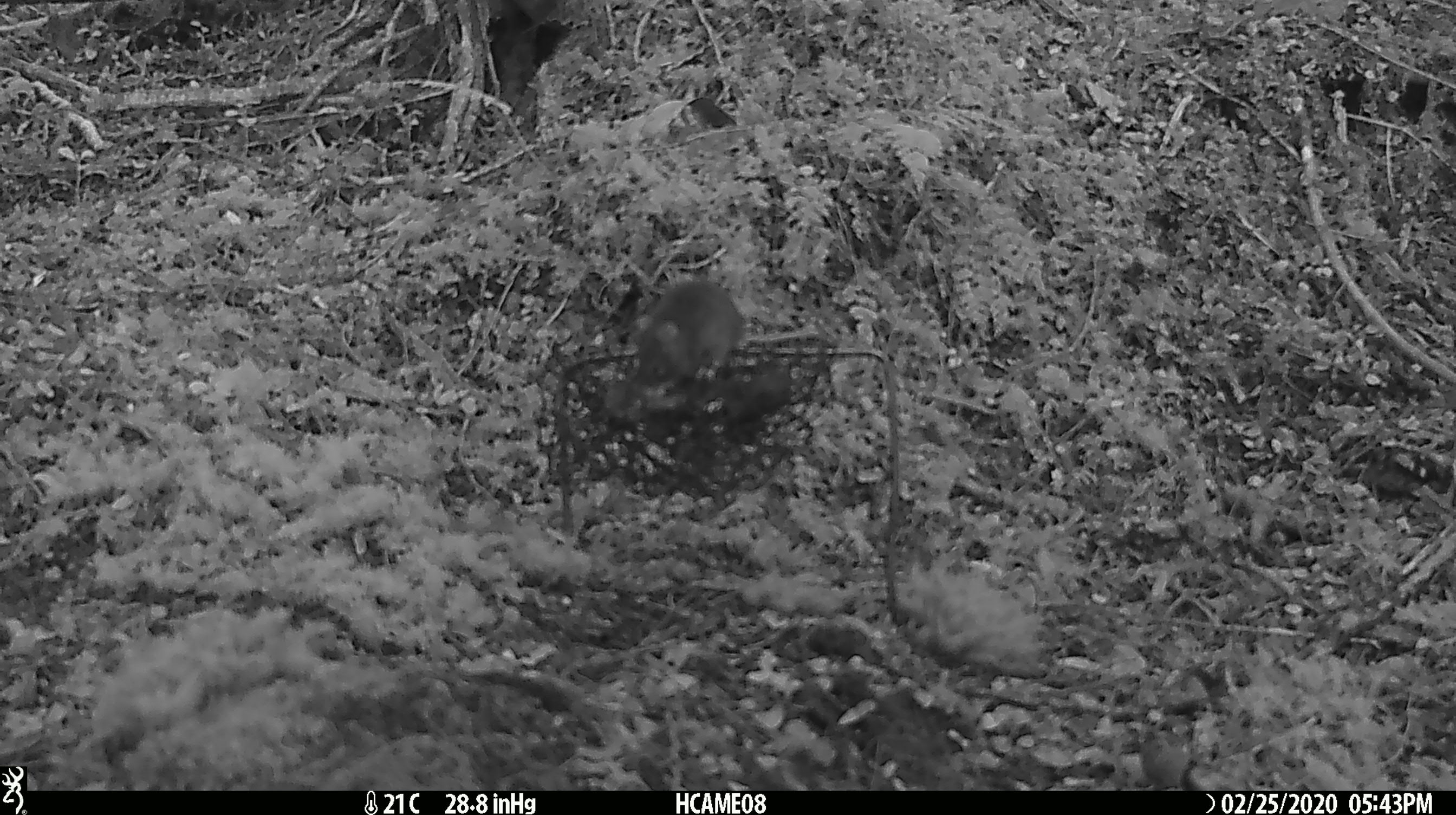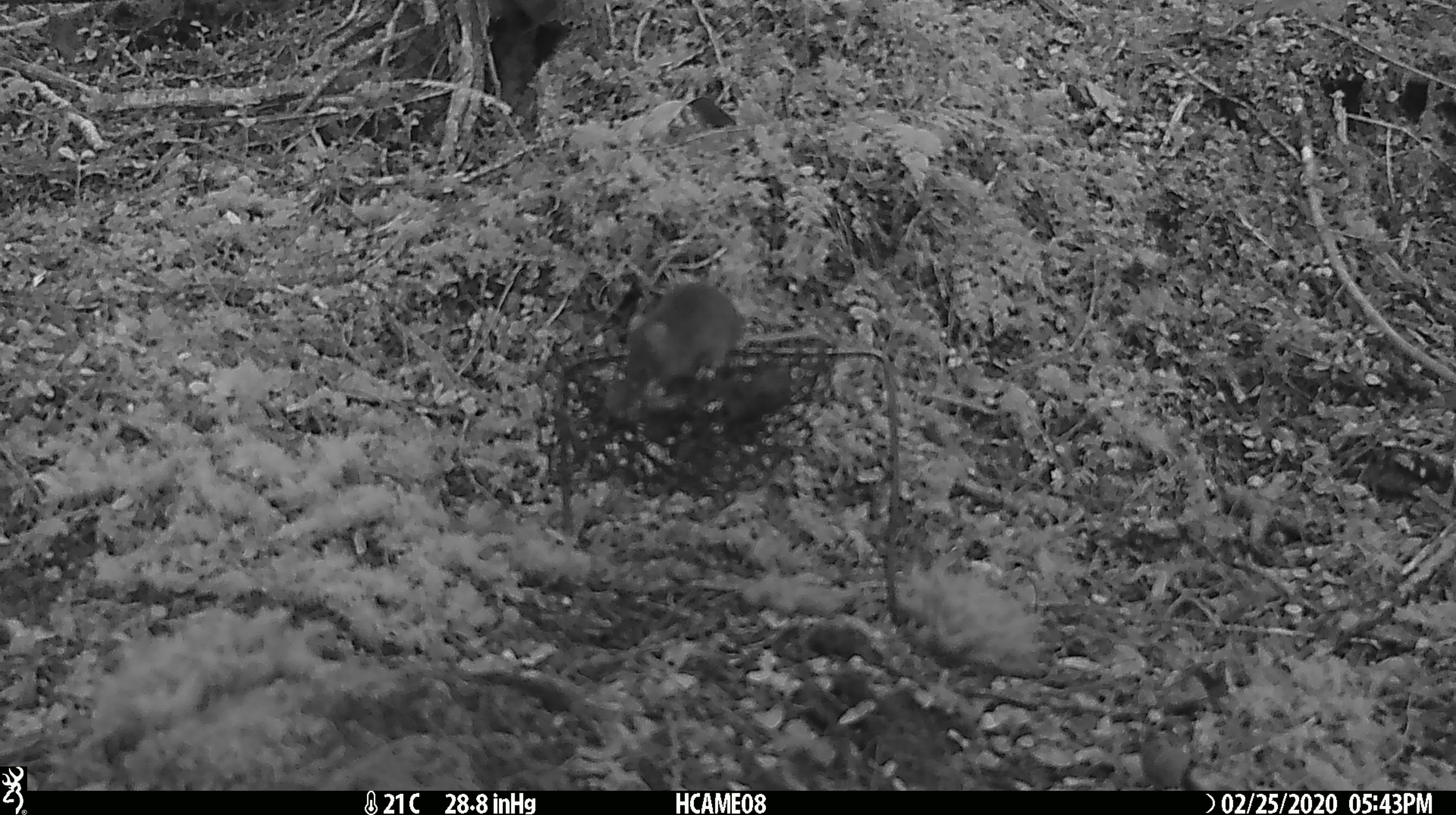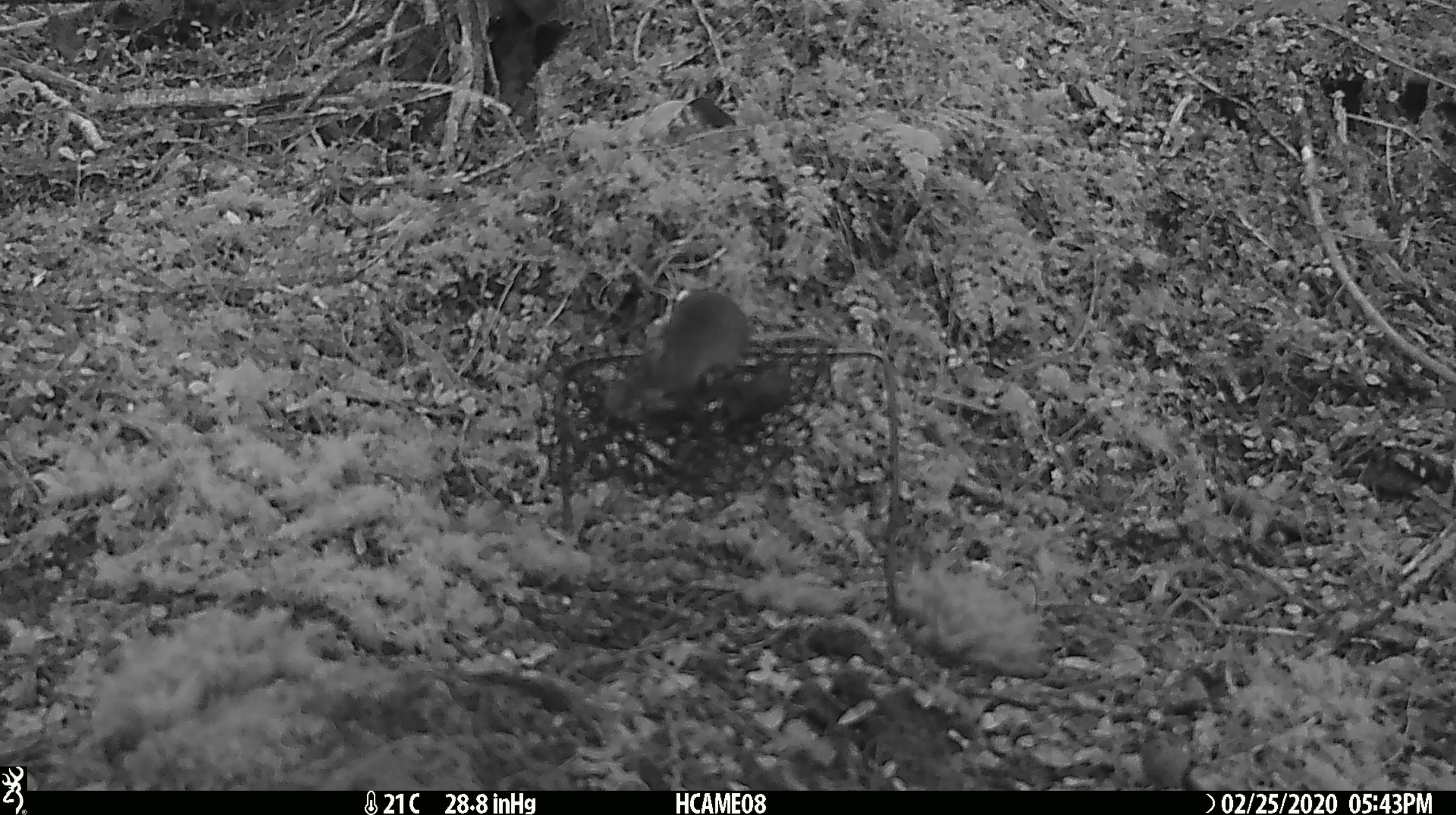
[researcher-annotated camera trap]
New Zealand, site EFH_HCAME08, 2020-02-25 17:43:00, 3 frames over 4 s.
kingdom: Animalia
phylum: Chordata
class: Mammalia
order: Rodentia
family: Muridae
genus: Mus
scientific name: Mus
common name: mouse